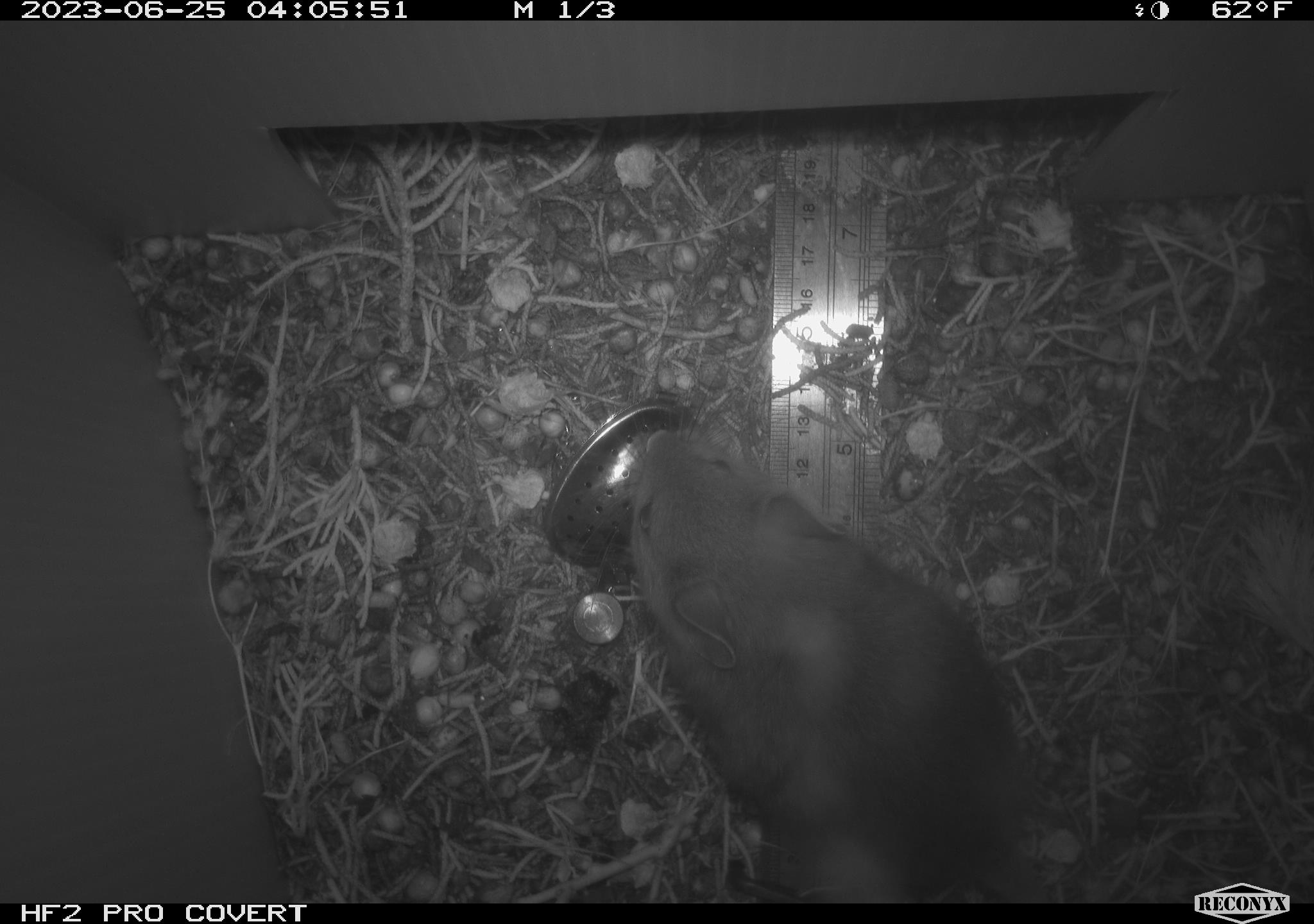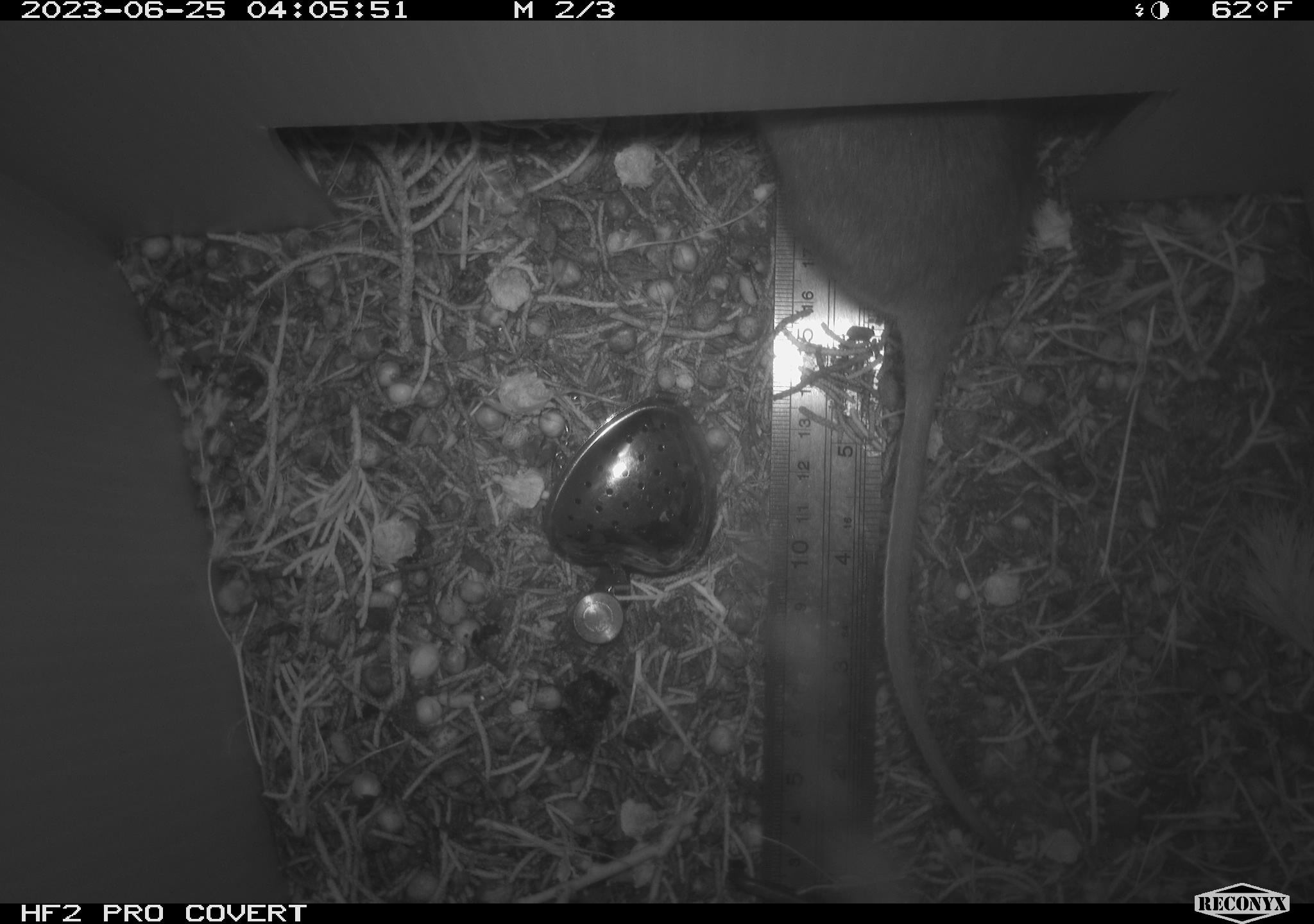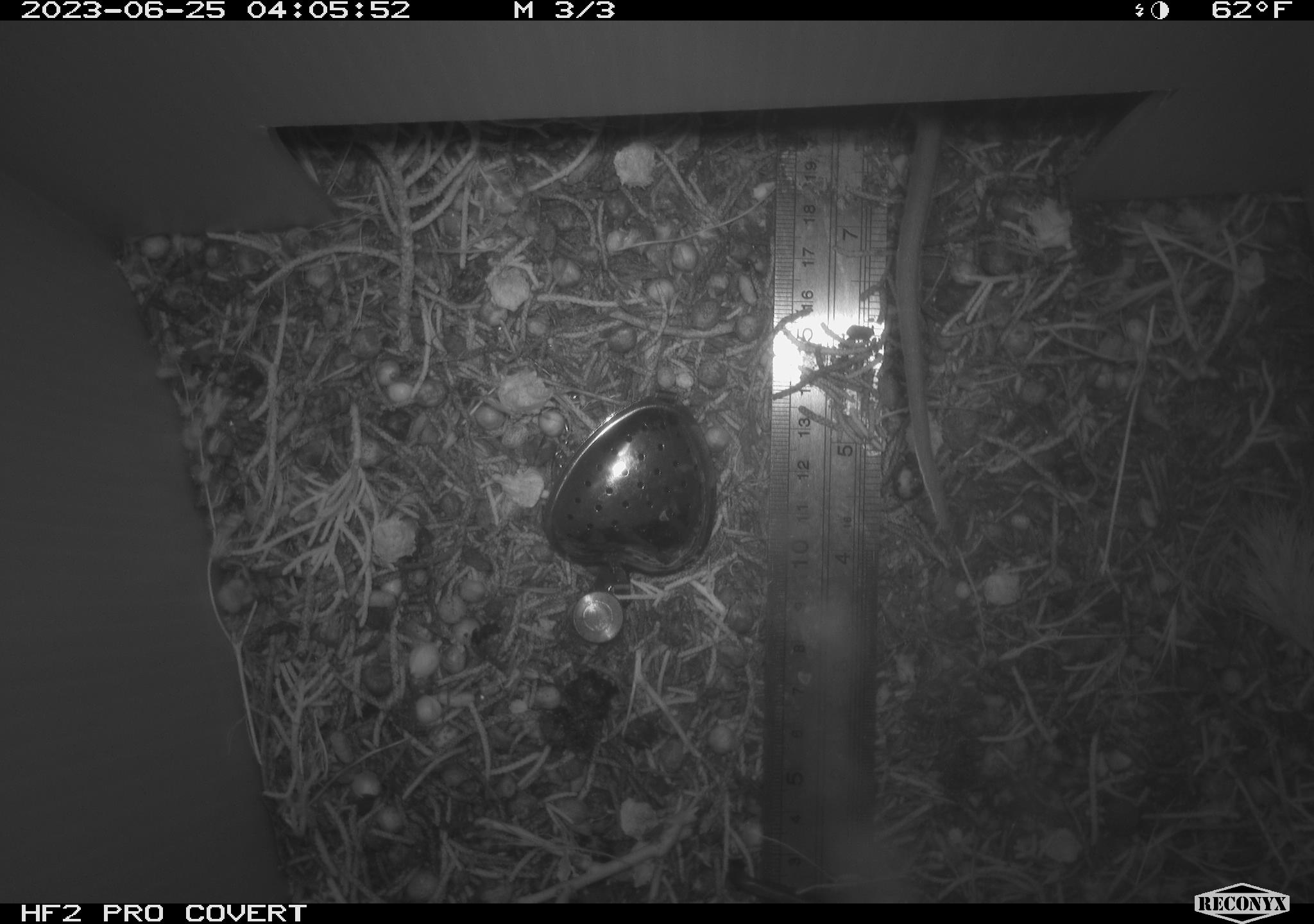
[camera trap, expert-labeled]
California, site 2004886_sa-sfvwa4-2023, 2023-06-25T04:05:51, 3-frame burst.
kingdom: Animalia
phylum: Chordata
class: Mammalia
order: Rodentia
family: Muridae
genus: Rattus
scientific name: Rattus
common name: rat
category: rattus species